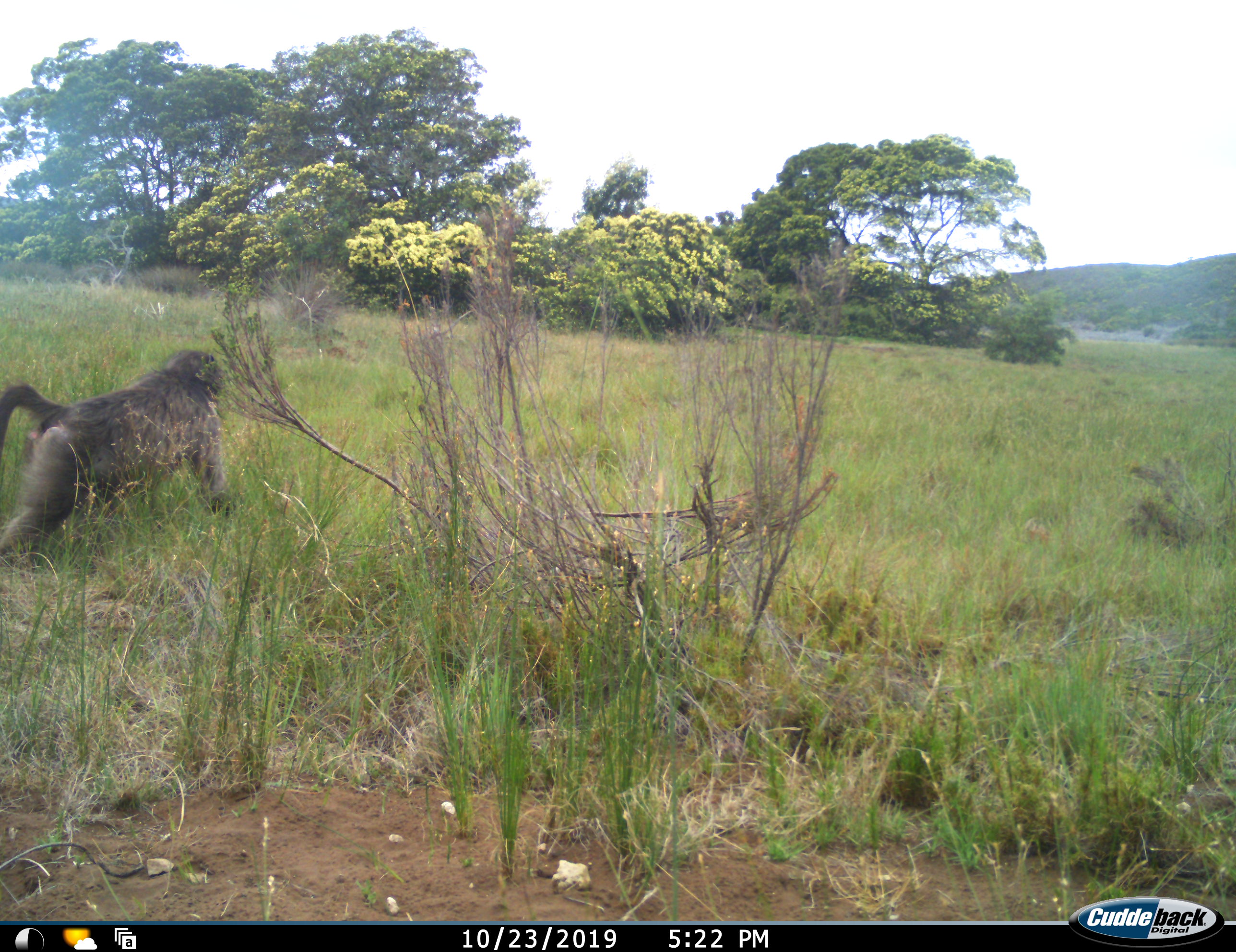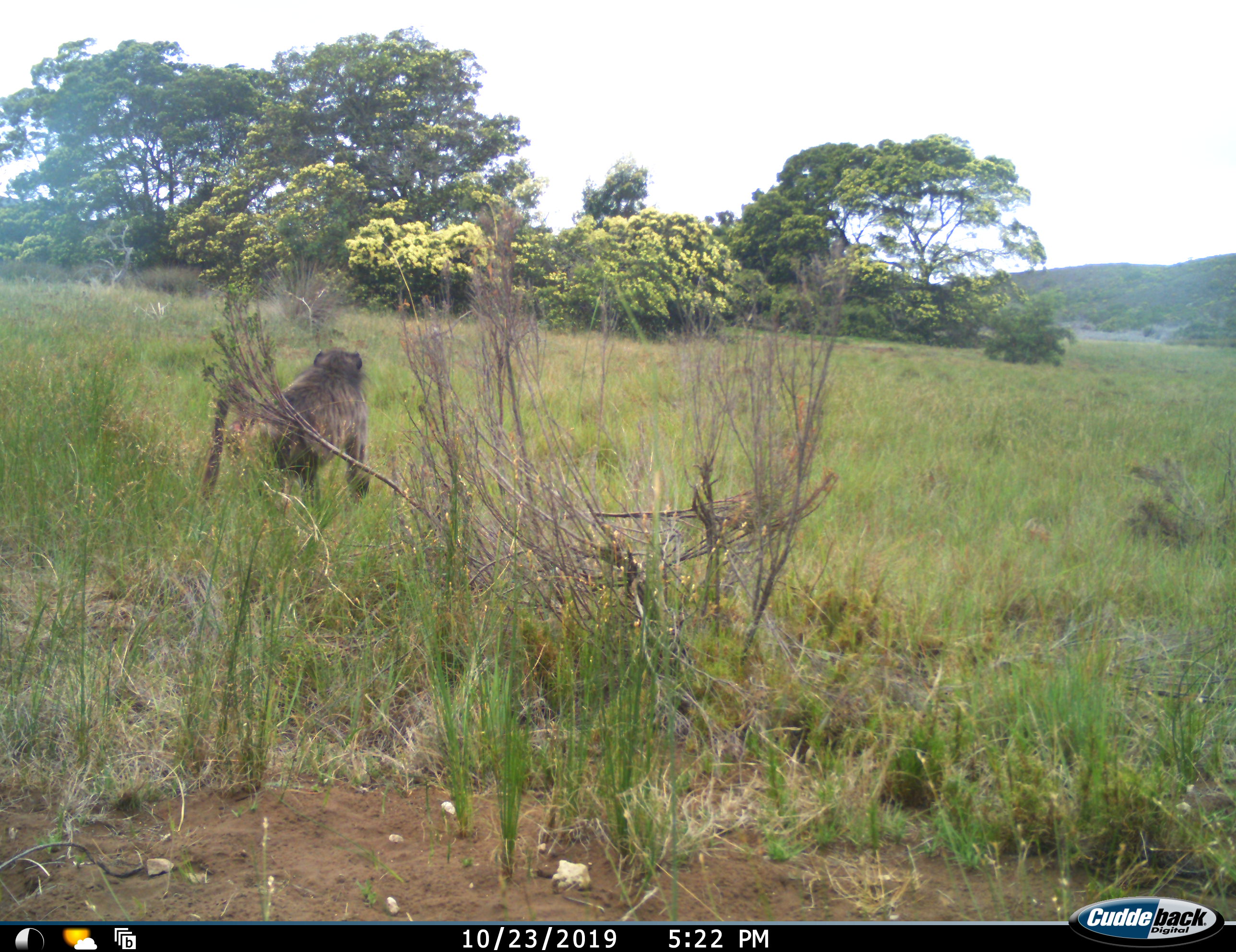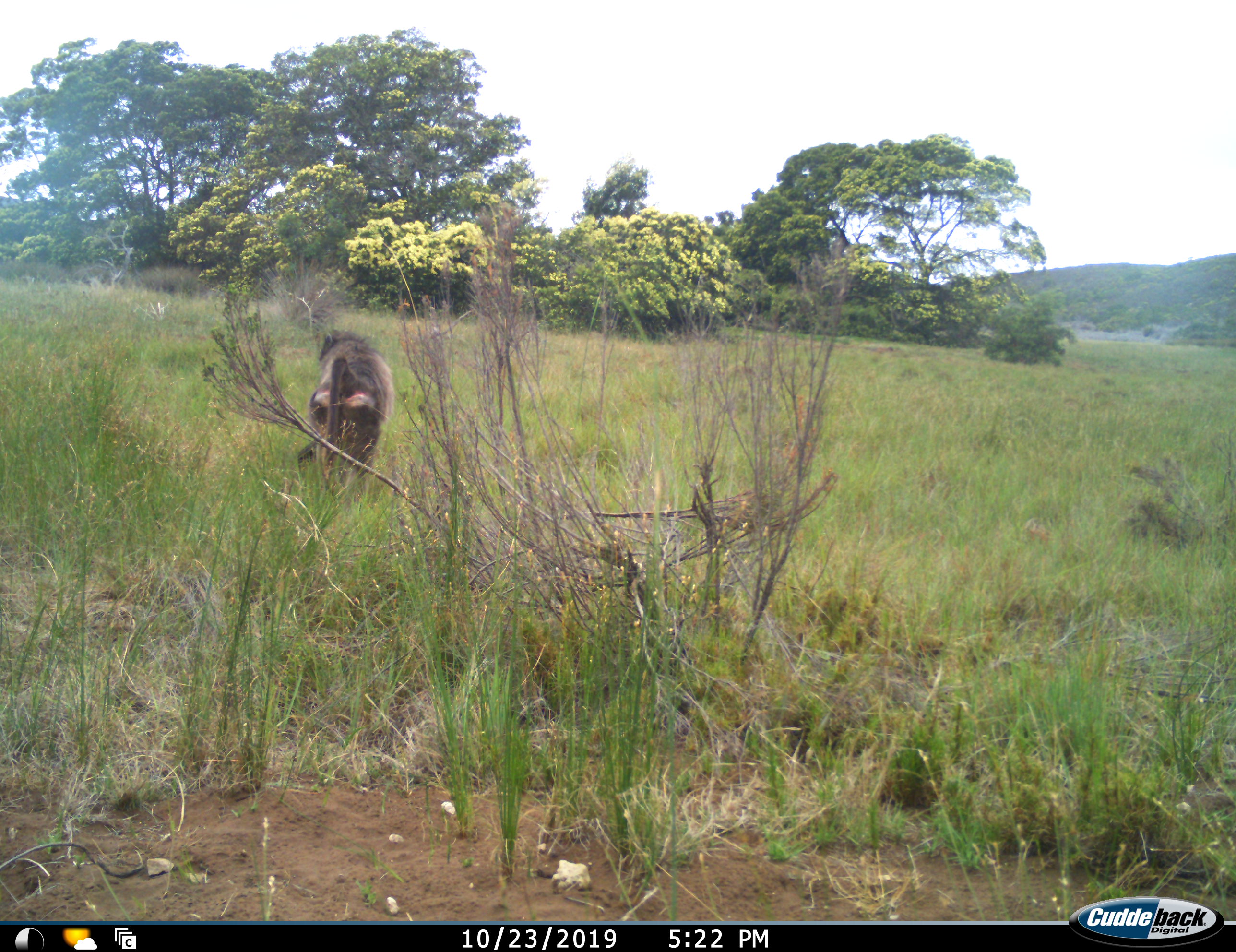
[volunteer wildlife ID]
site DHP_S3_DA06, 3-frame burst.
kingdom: Animalia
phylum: Chordata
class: Mammalia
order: Primates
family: Cercopithecidae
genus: Papio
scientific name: Papio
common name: baboon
Baboon (Papio), count 1. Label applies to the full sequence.